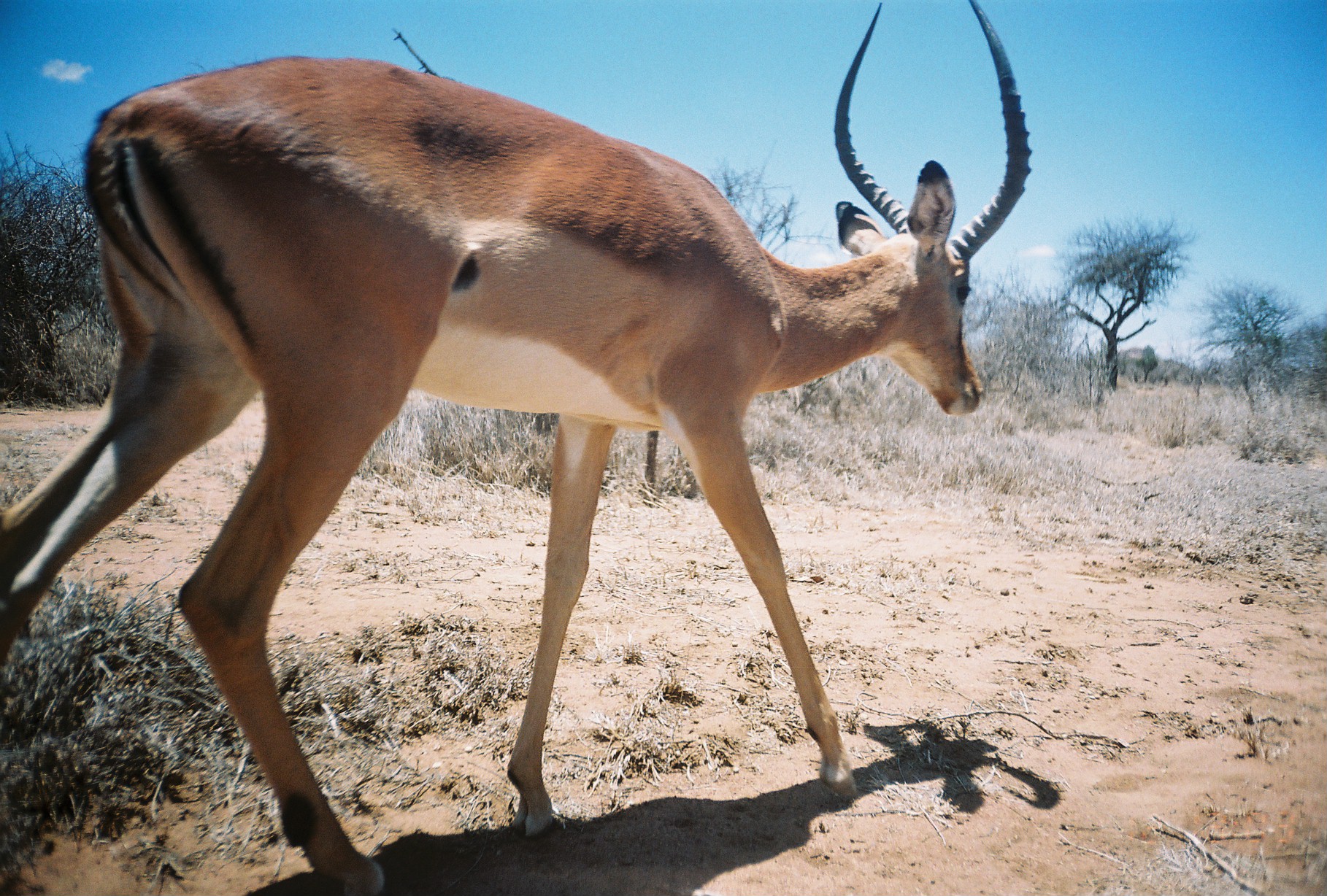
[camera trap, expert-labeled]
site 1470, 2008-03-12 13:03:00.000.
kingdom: Animalia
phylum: Chordata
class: Mammalia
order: Artiodactyla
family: Bovidae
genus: Aepyceros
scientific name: Aepyceros melampus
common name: impala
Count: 1.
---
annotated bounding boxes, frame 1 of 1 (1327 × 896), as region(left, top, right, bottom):
aepyceros melampus: region(0, 0, 1034, 896)